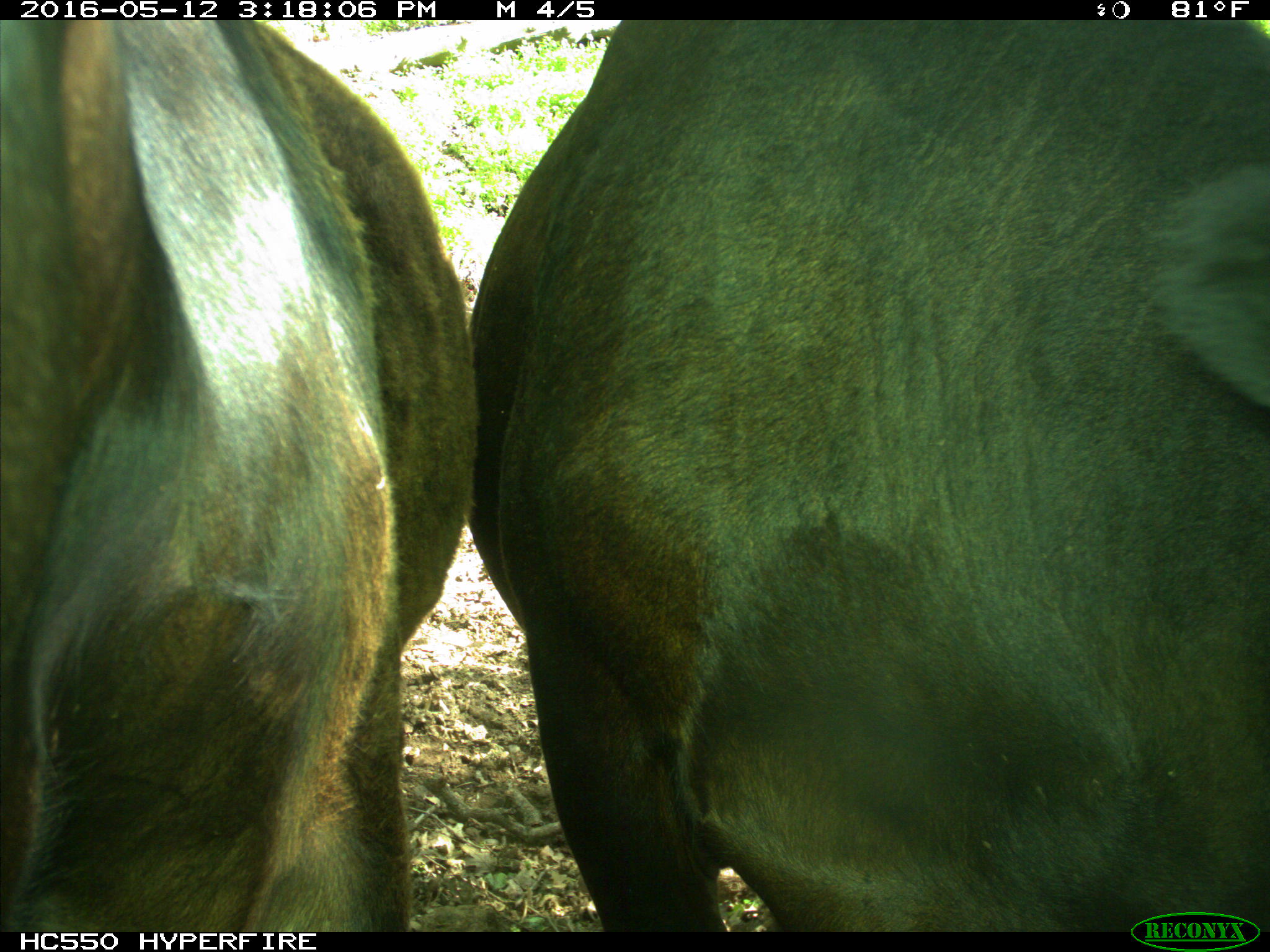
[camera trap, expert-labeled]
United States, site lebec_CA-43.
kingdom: Animalia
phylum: Chordata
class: Mammalia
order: Artiodactyla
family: Bovidae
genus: Bos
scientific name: Bos taurus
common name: domestic cow